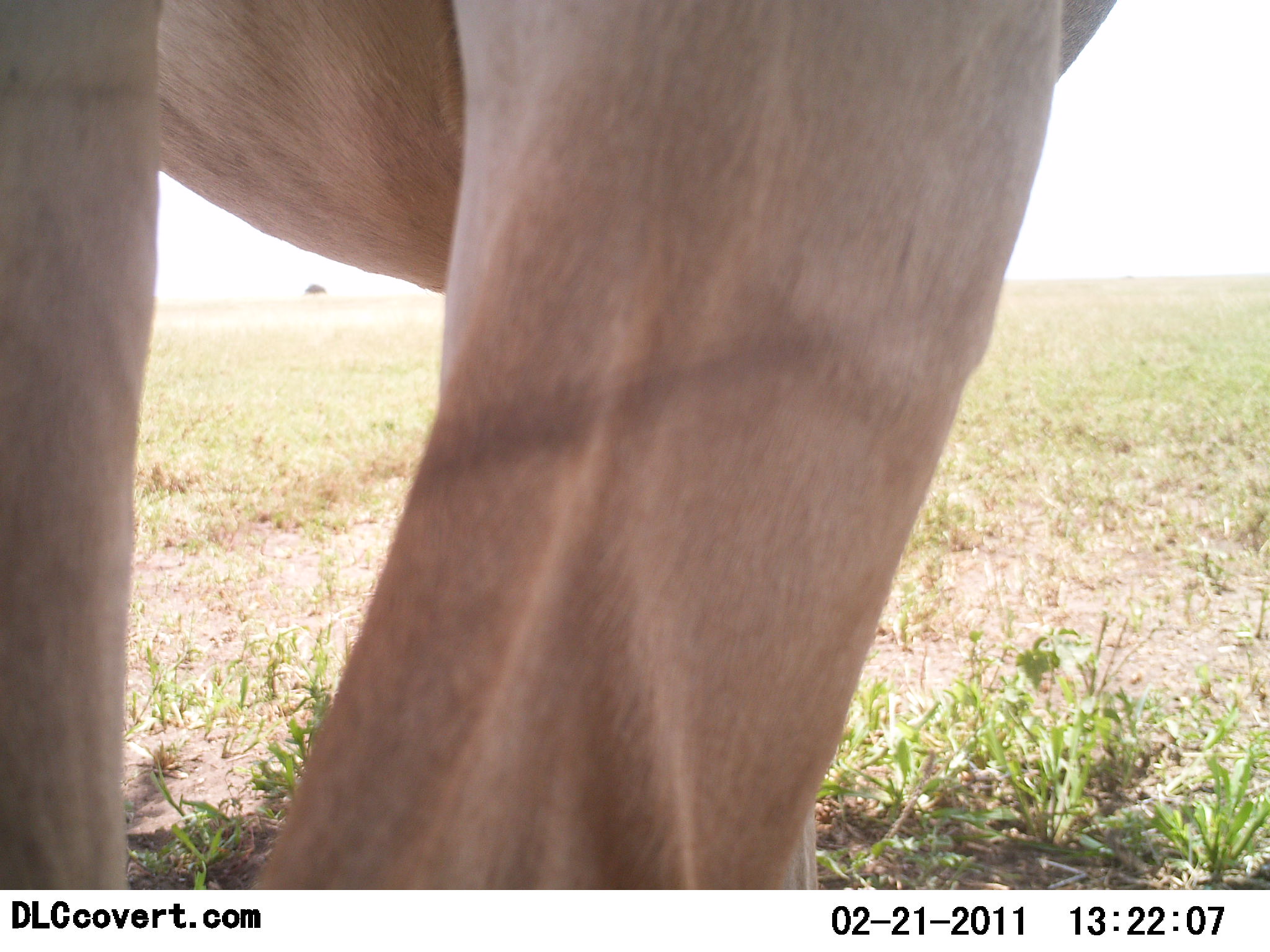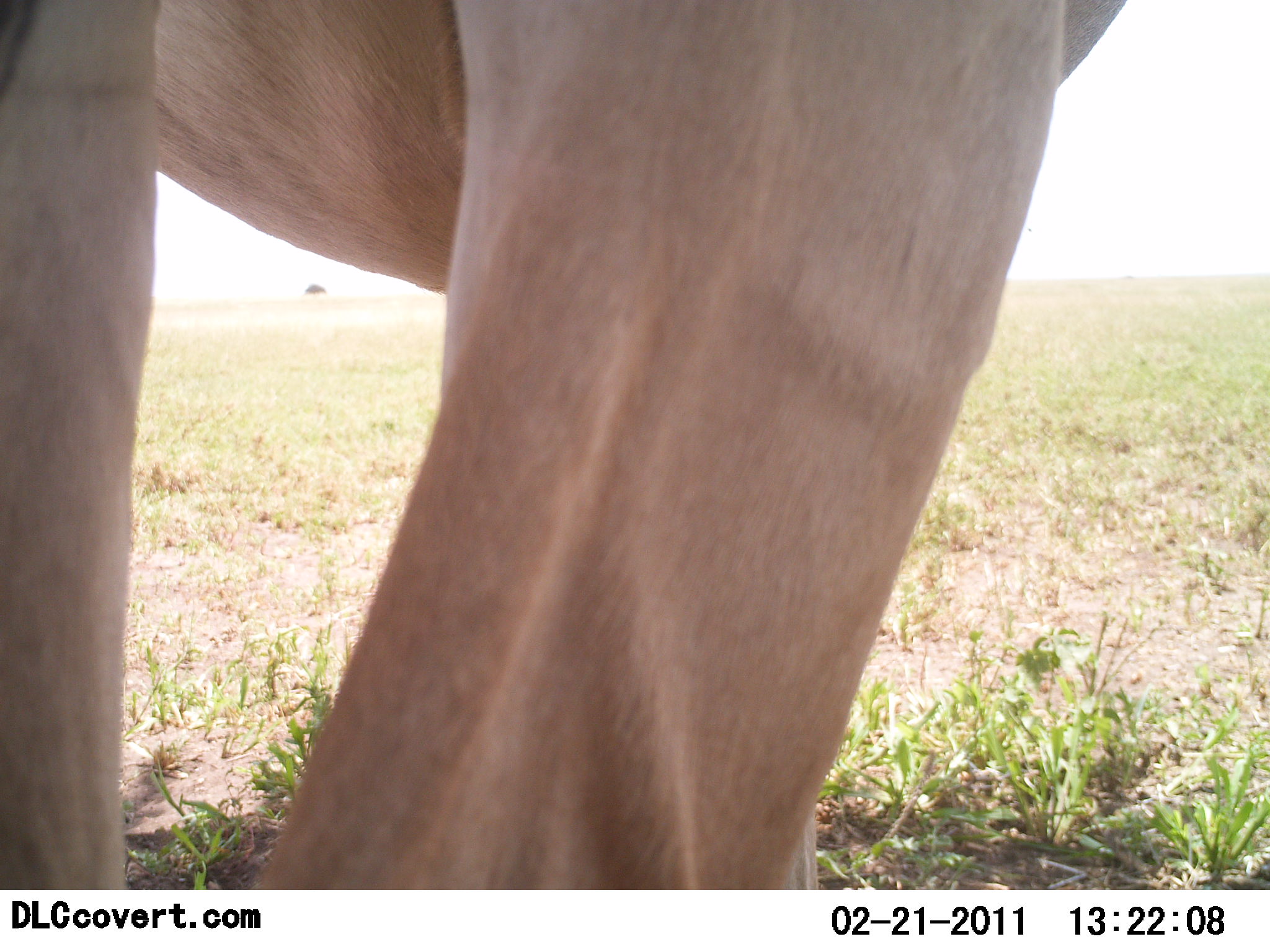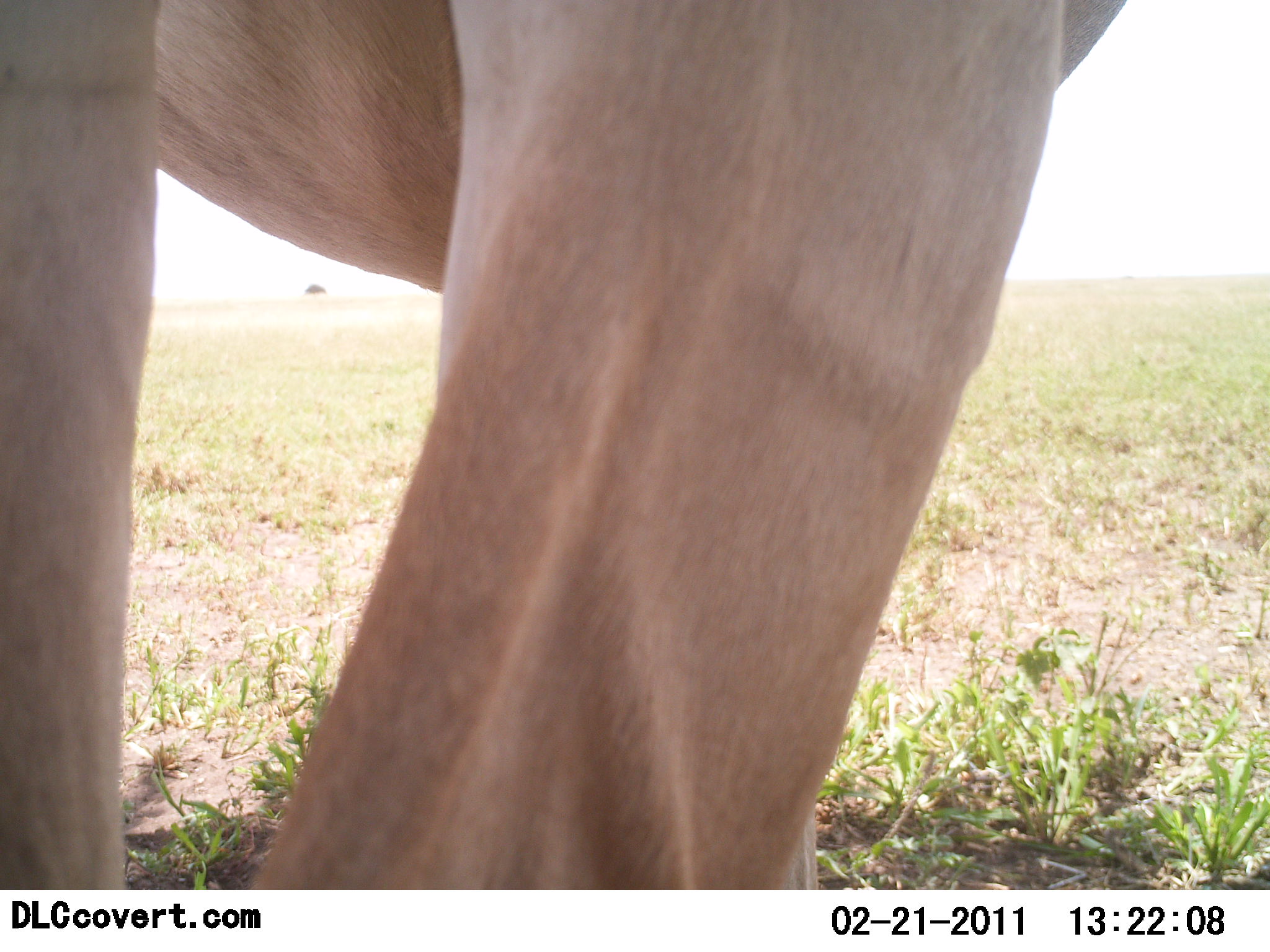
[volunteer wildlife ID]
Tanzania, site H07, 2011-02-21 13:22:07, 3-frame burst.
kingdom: Animalia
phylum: Chordata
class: Mammalia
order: Artiodactyla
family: Bovidae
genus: Alcelaphus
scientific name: Alcelaphus buselaphus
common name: hartebeest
Hartebeest (Alcelaphus buselaphus), count 1. Behavior (volunteer vote fractions): standing 100%, resting 0%, moving 0%, interacting 0%. Young present (vote fraction): 0%. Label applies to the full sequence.